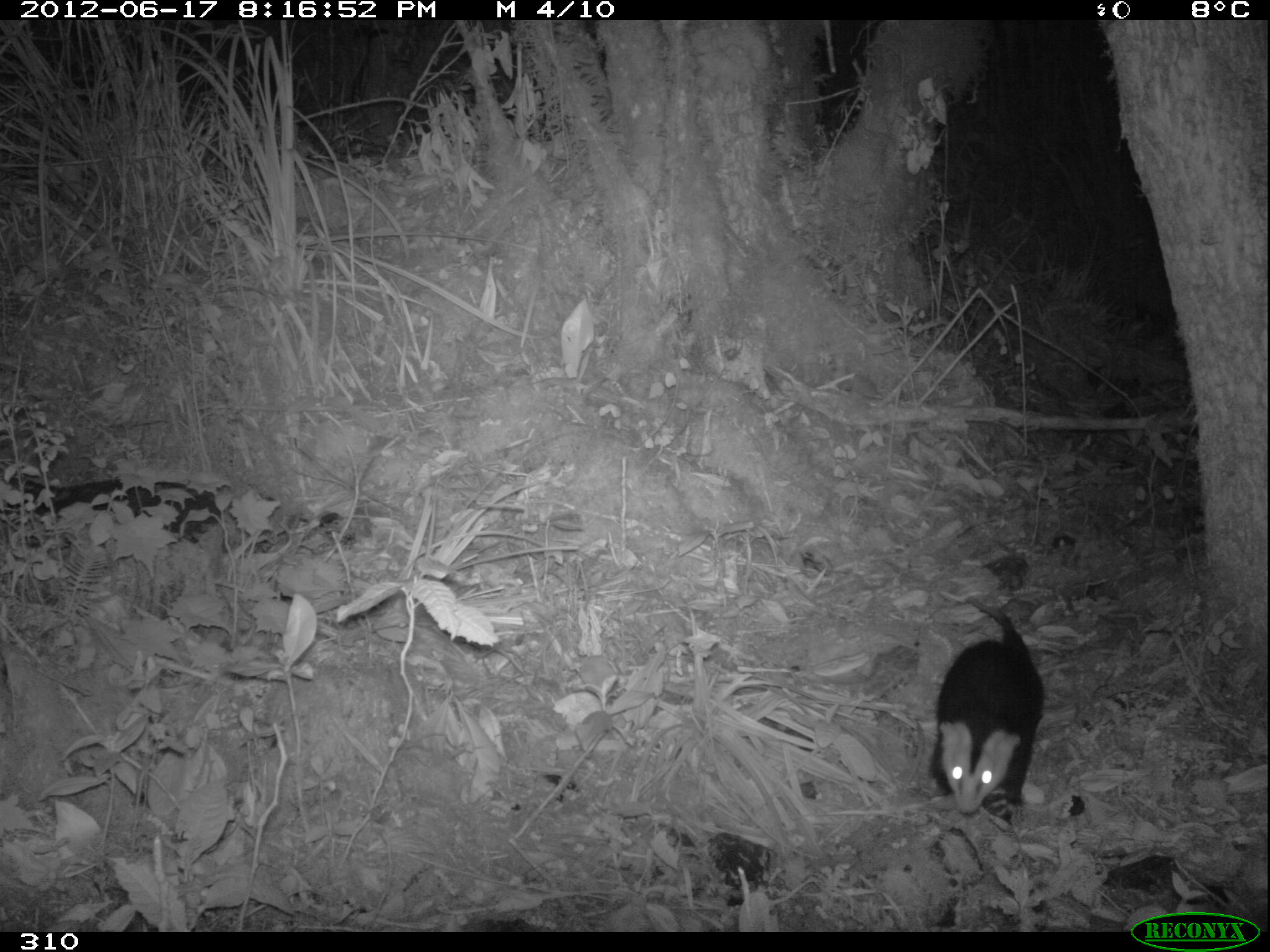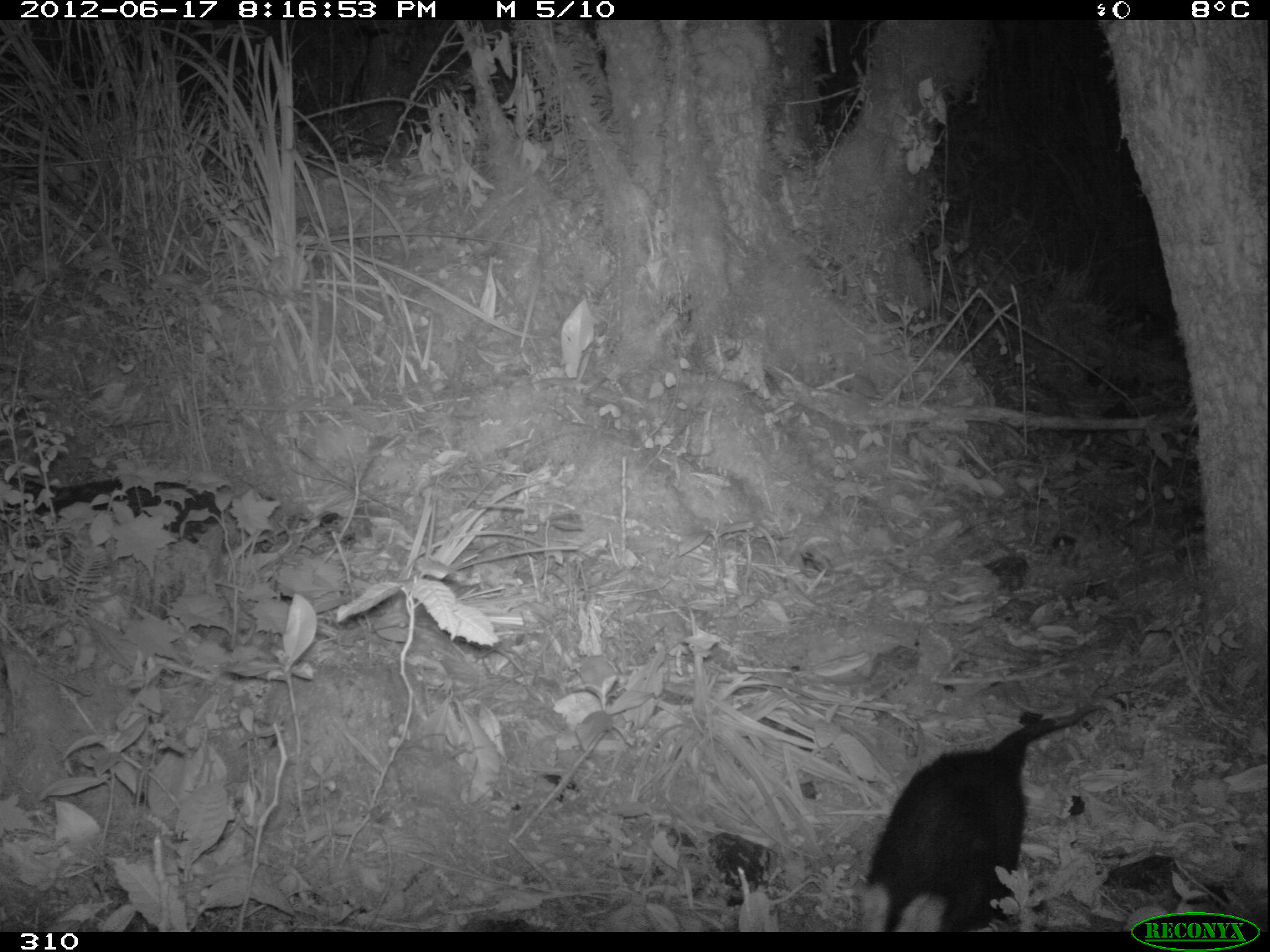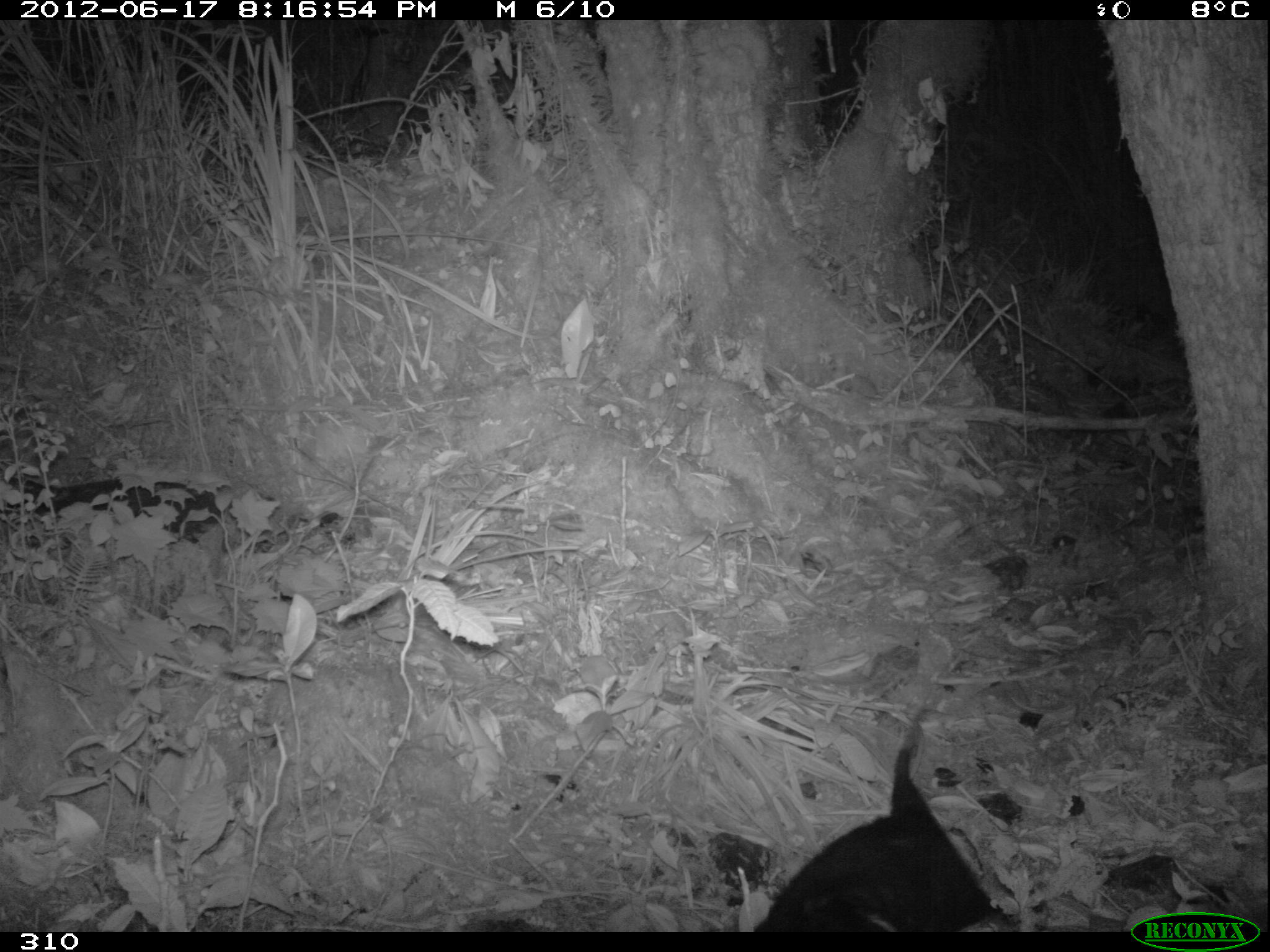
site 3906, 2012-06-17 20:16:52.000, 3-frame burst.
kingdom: Animalia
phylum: Chordata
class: Mammalia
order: Didelphimorphia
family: Didelphidae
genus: Didelphis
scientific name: Didelphis pernigra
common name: andean white-eared opossum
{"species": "Didelphis pernigra (andean white-eared opossum)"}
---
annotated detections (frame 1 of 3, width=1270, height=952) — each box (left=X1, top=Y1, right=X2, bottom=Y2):
didelphis pernigra: (left=928, top=591, right=1045, bottom=816)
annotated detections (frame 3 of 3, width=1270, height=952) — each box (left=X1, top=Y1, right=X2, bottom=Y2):
didelphis pernigra: (left=754, top=707, right=1012, bottom=930)